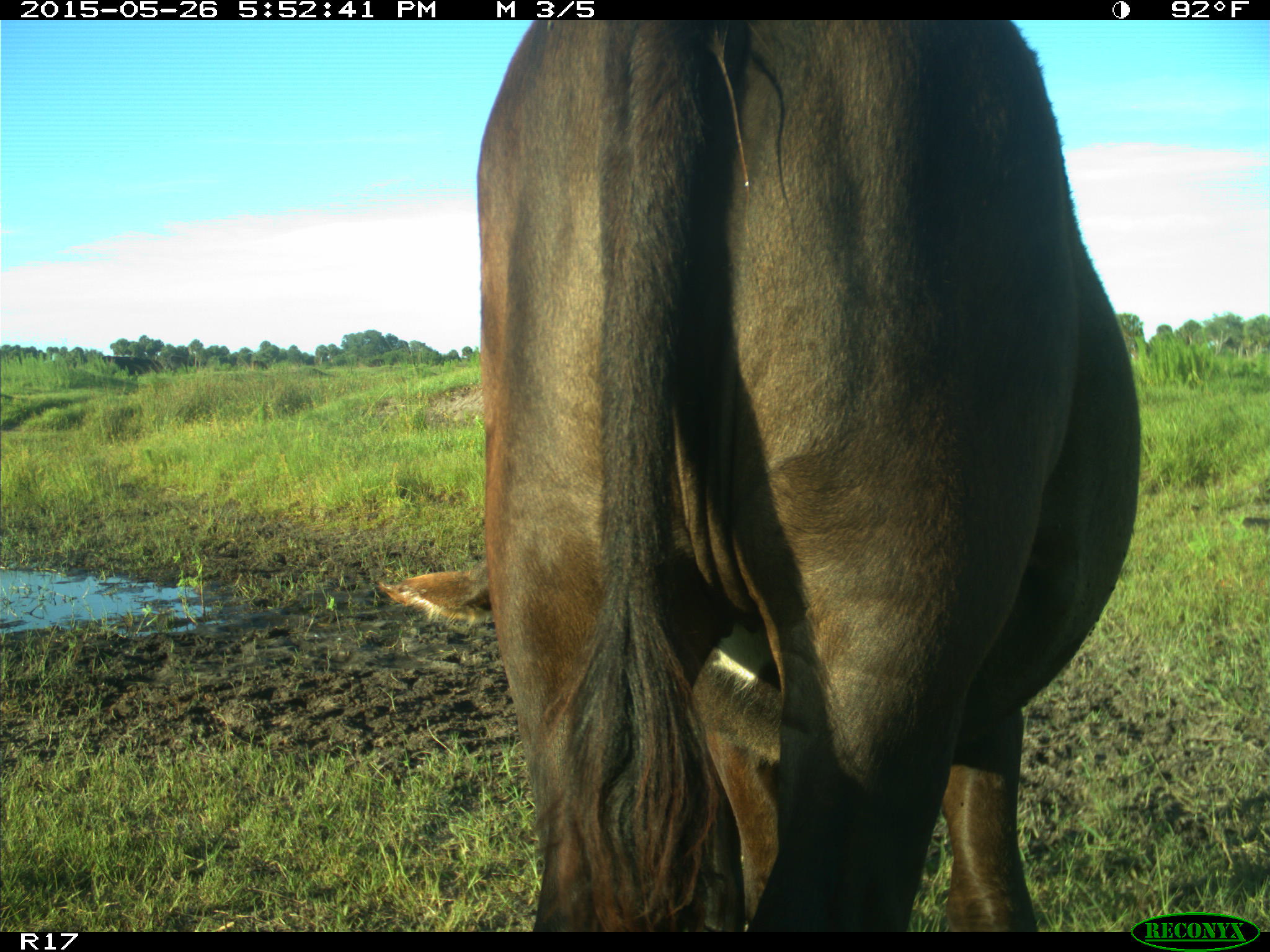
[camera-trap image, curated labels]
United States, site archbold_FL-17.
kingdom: Animalia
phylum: Chordata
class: Mammalia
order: Artiodactyla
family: Bovidae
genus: Bos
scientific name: Bos taurus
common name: domestic cow